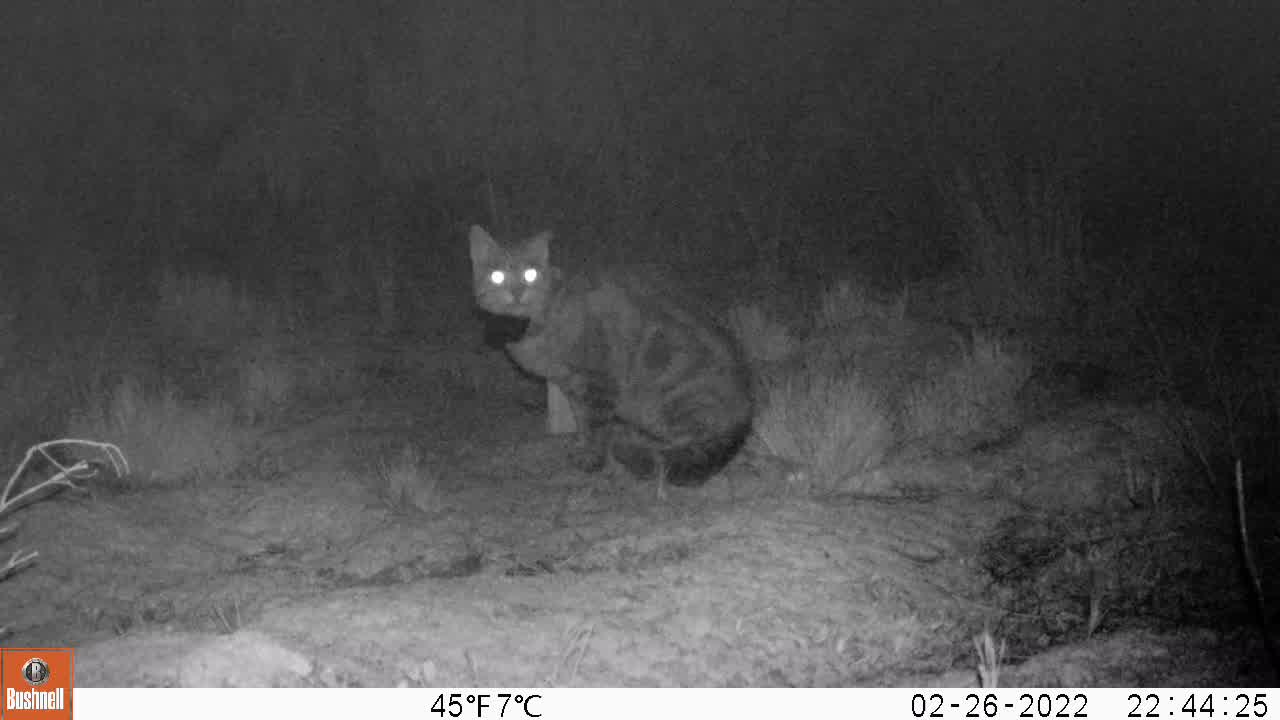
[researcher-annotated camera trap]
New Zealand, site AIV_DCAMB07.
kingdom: Animalia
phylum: Chordata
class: Mammalia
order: Carnivora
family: Felidae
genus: Felis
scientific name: Felis catus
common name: domestic cat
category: cat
Cat (domestic cat) (Felis catus).